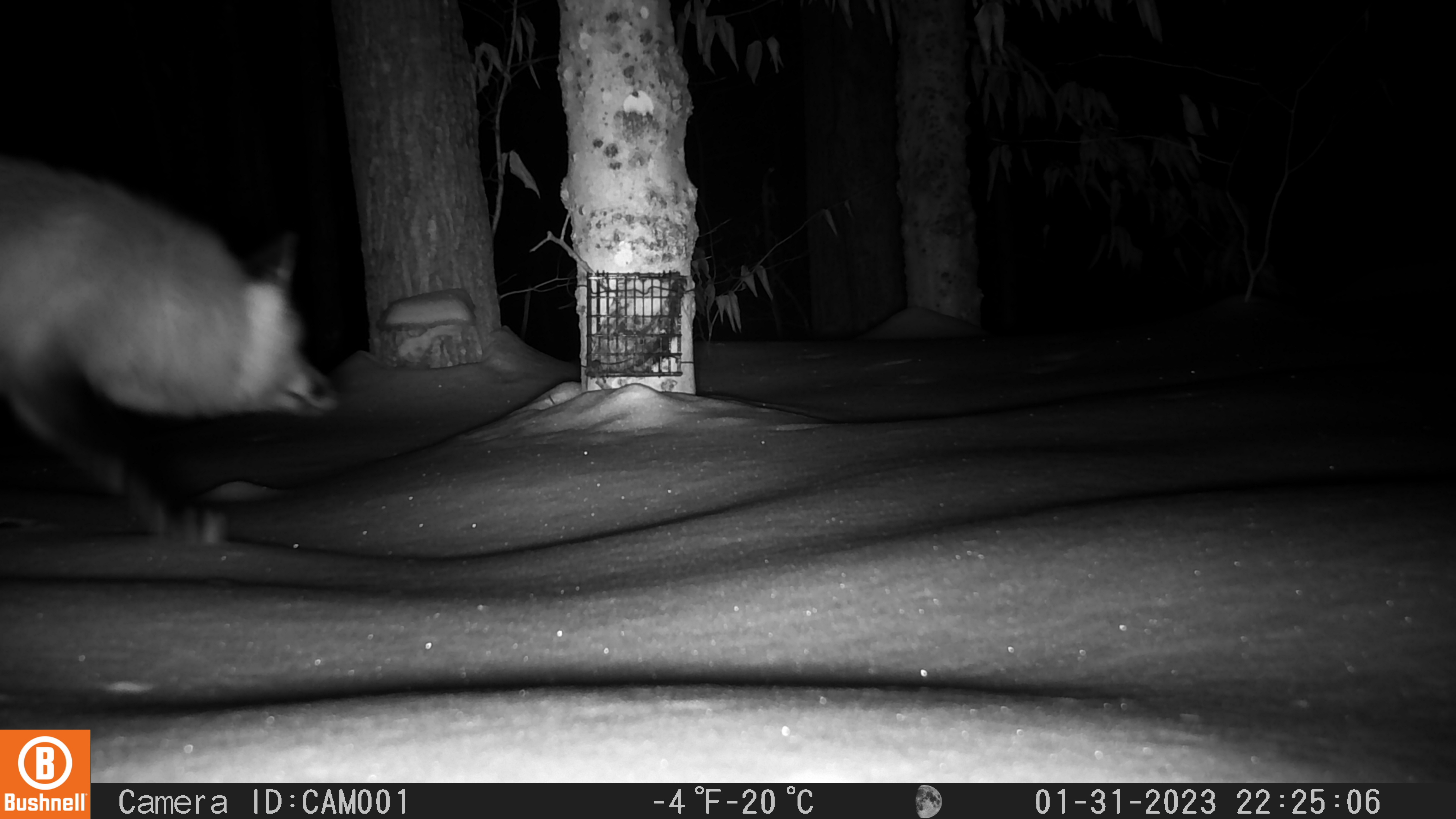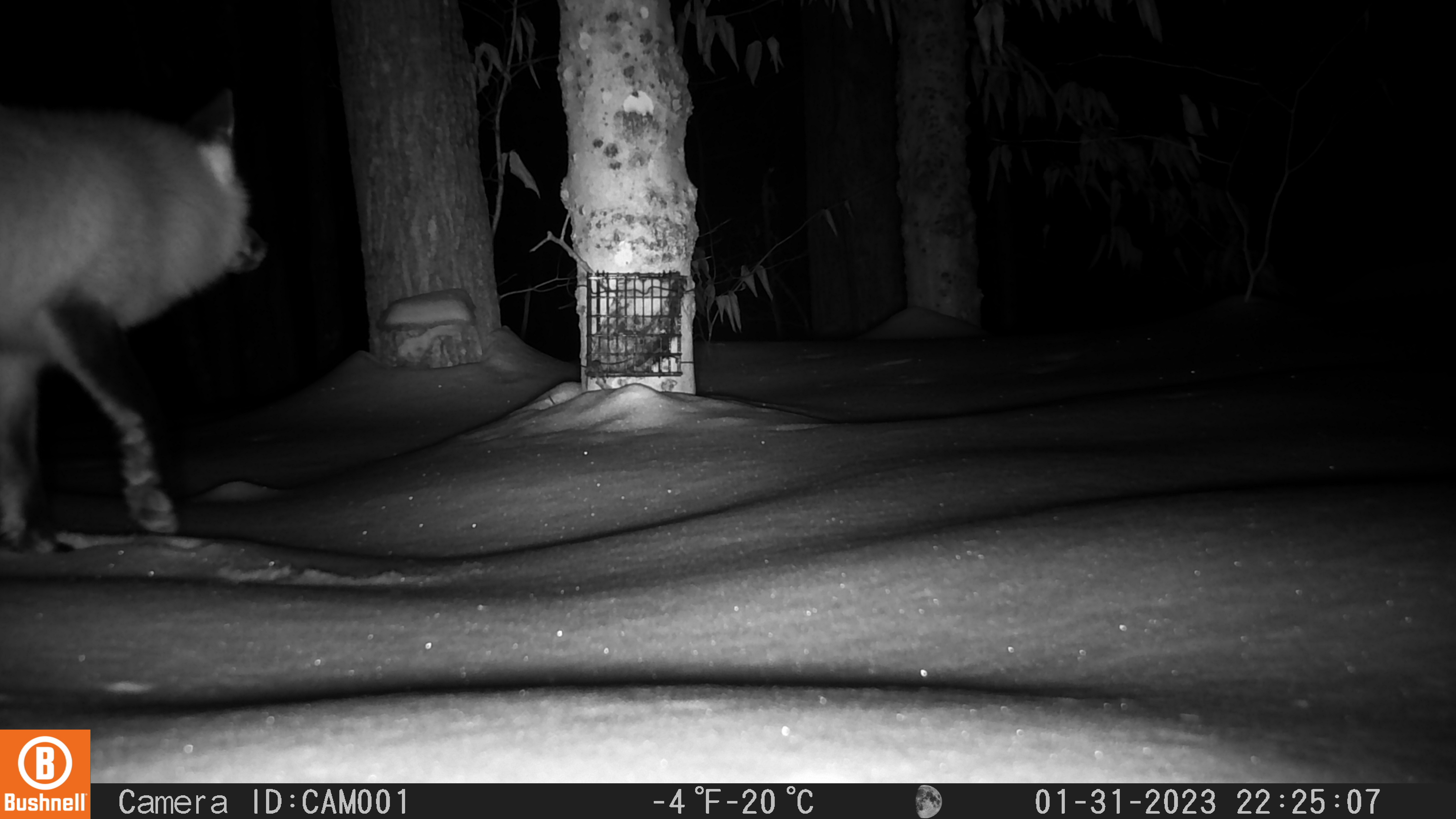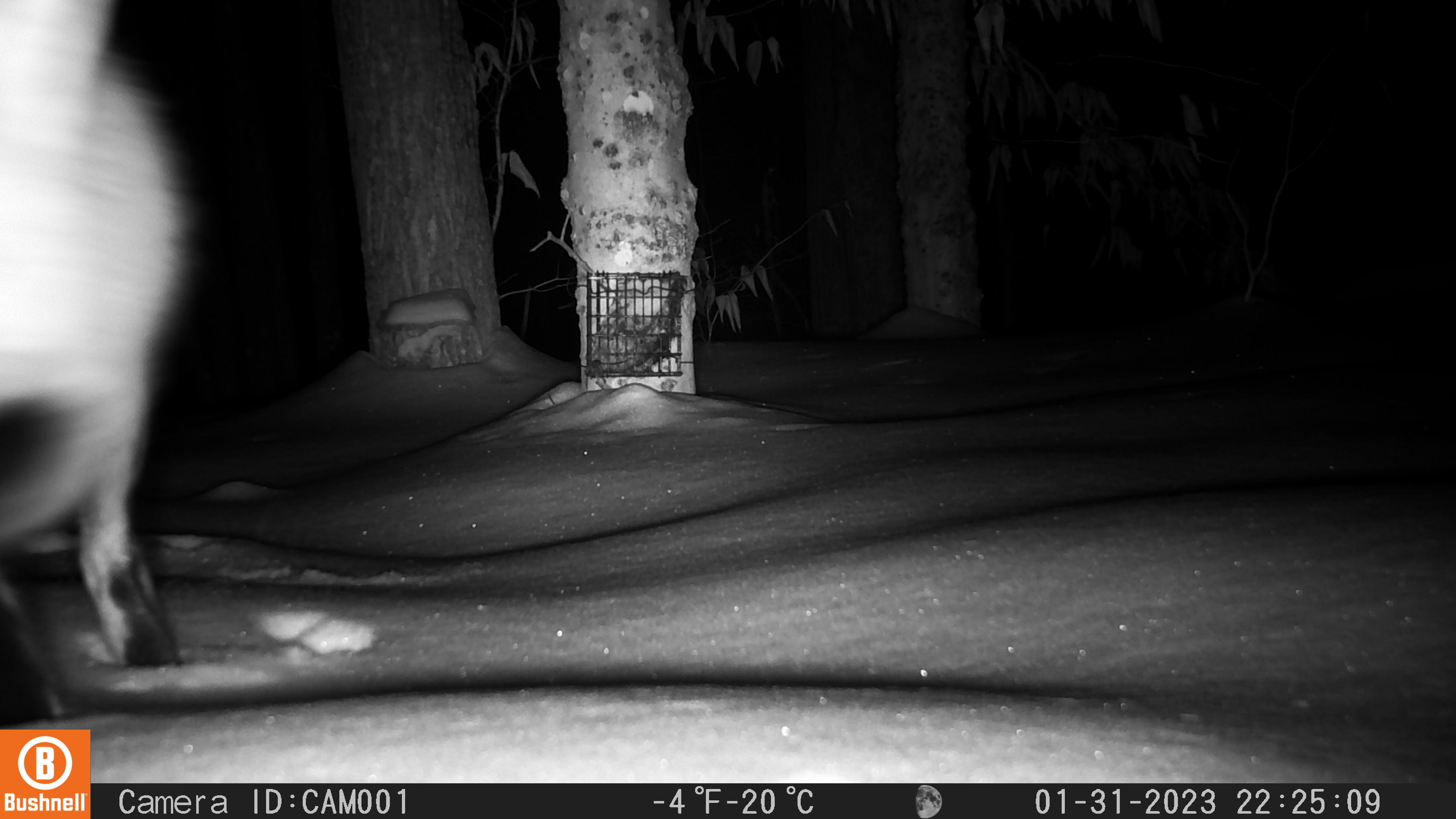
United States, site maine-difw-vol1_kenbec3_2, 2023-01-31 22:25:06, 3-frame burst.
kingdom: Animalia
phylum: Chordata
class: Mammalia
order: Carnivora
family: Canidae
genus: Vulpes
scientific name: Vulpes vulpes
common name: red fox